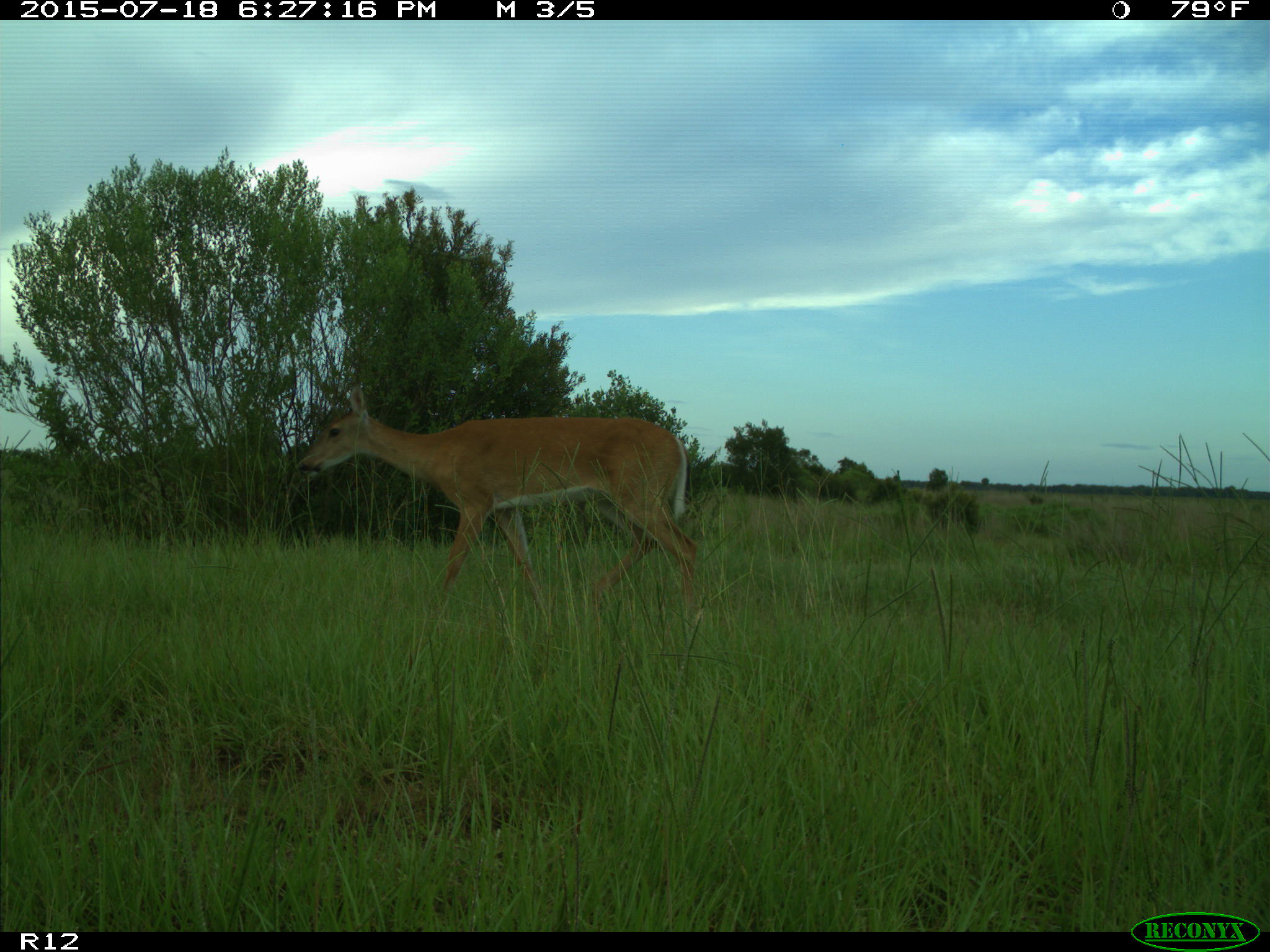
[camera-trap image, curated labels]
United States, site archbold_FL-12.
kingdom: Animalia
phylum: Chordata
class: Mammalia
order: Artiodactyla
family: Cervidae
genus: Odocoileus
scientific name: Odocoileus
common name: deer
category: unidentified deer